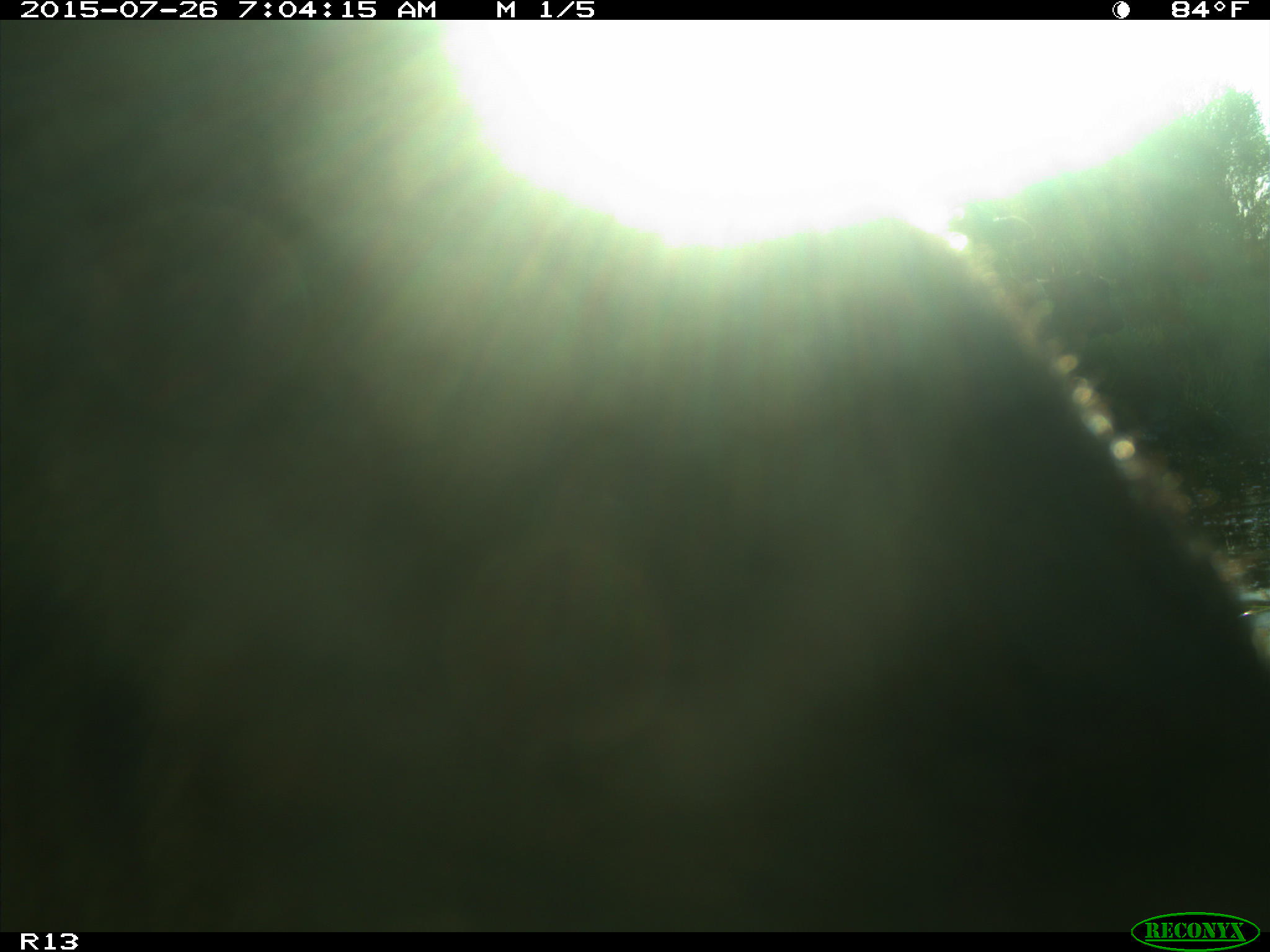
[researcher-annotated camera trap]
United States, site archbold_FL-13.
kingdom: Animalia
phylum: Chordata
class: Mammalia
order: Artiodactyla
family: Bovidae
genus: Bos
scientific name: Bos taurus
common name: domestic cow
Bos taurus (domestic cow).